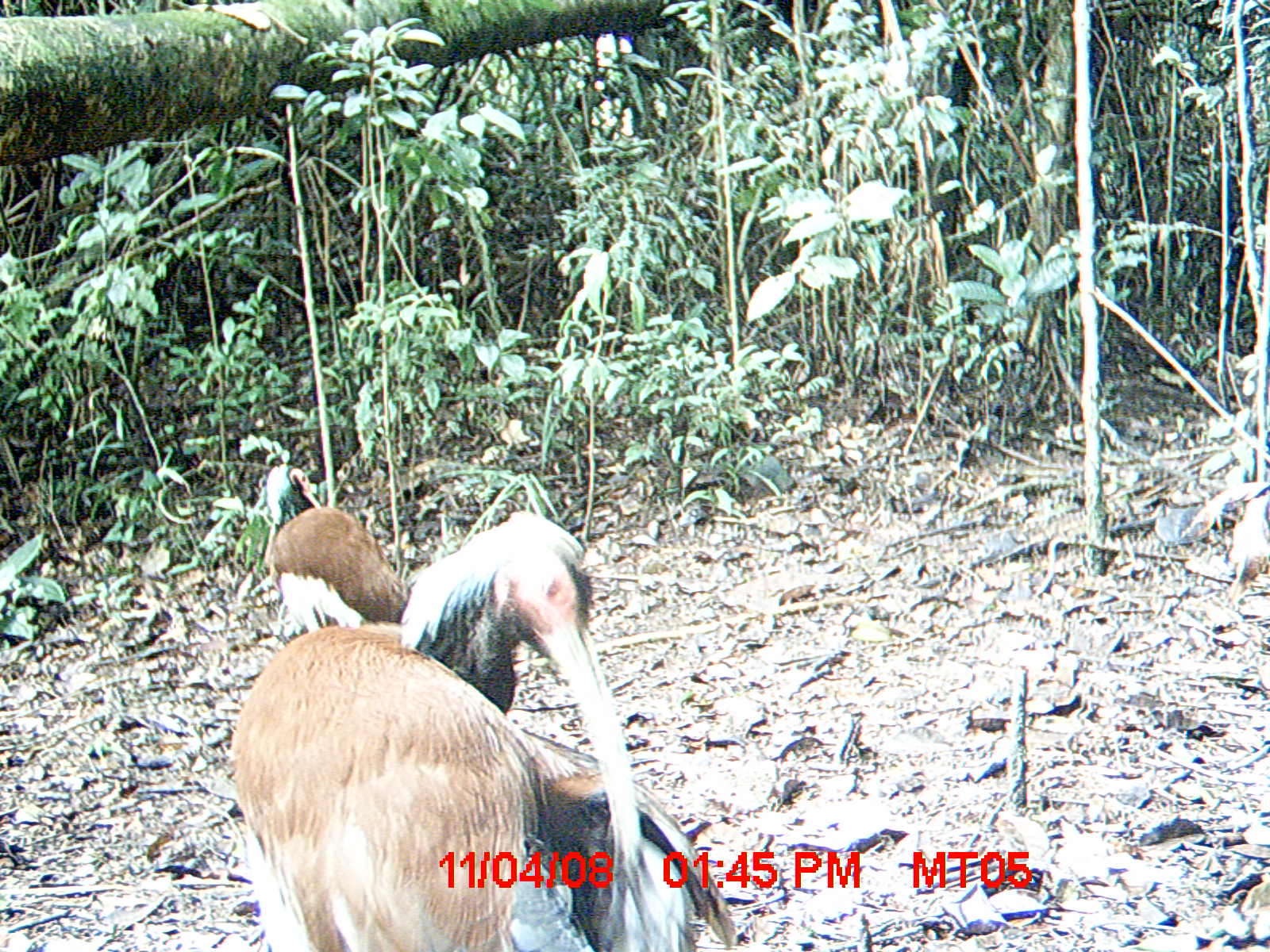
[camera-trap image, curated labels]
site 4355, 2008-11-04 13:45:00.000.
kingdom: Animalia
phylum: Chordata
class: Aves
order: Cuculiformes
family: Cuculidae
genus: Coua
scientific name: Coua serriana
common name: red-breasted coua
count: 2